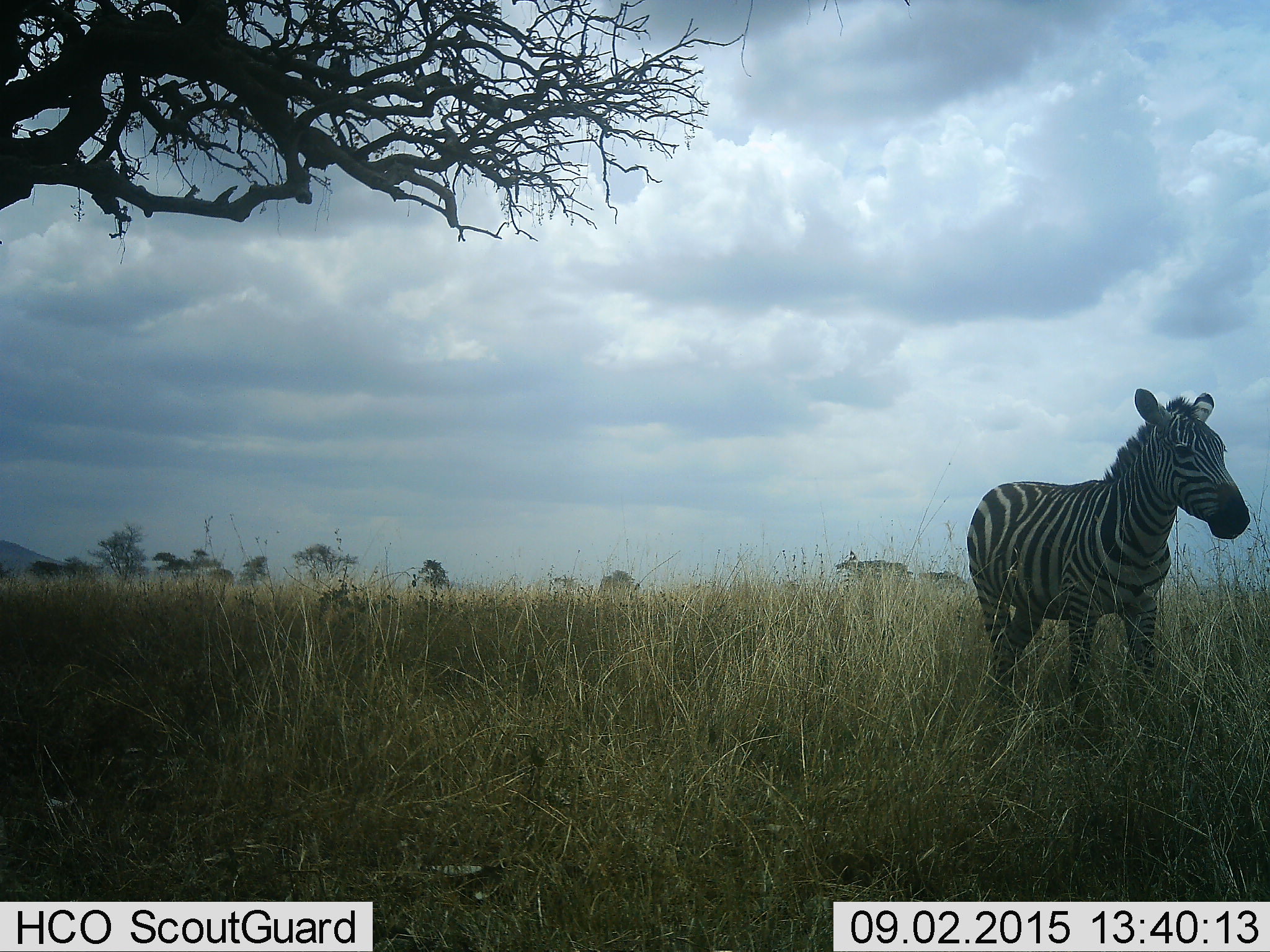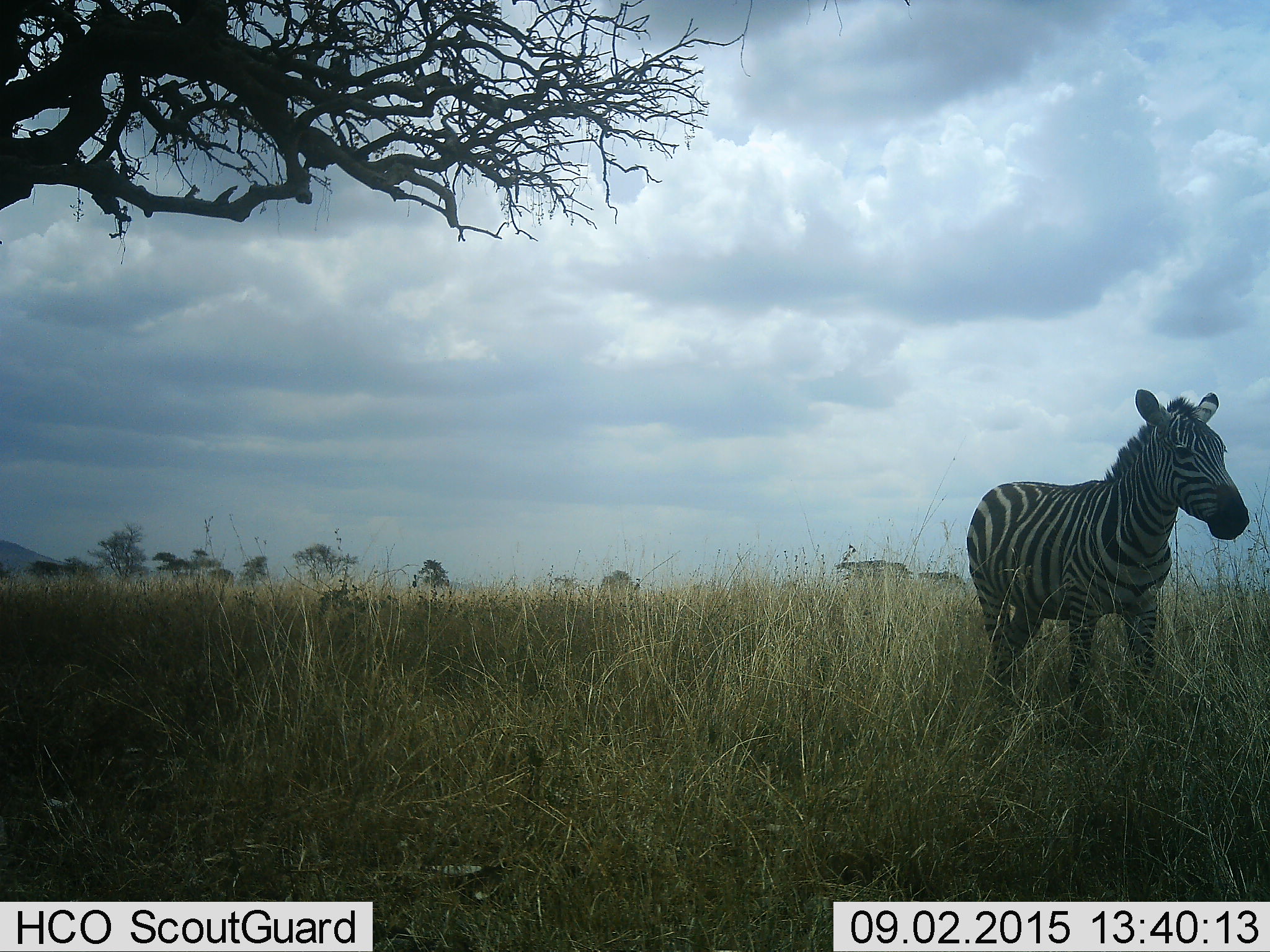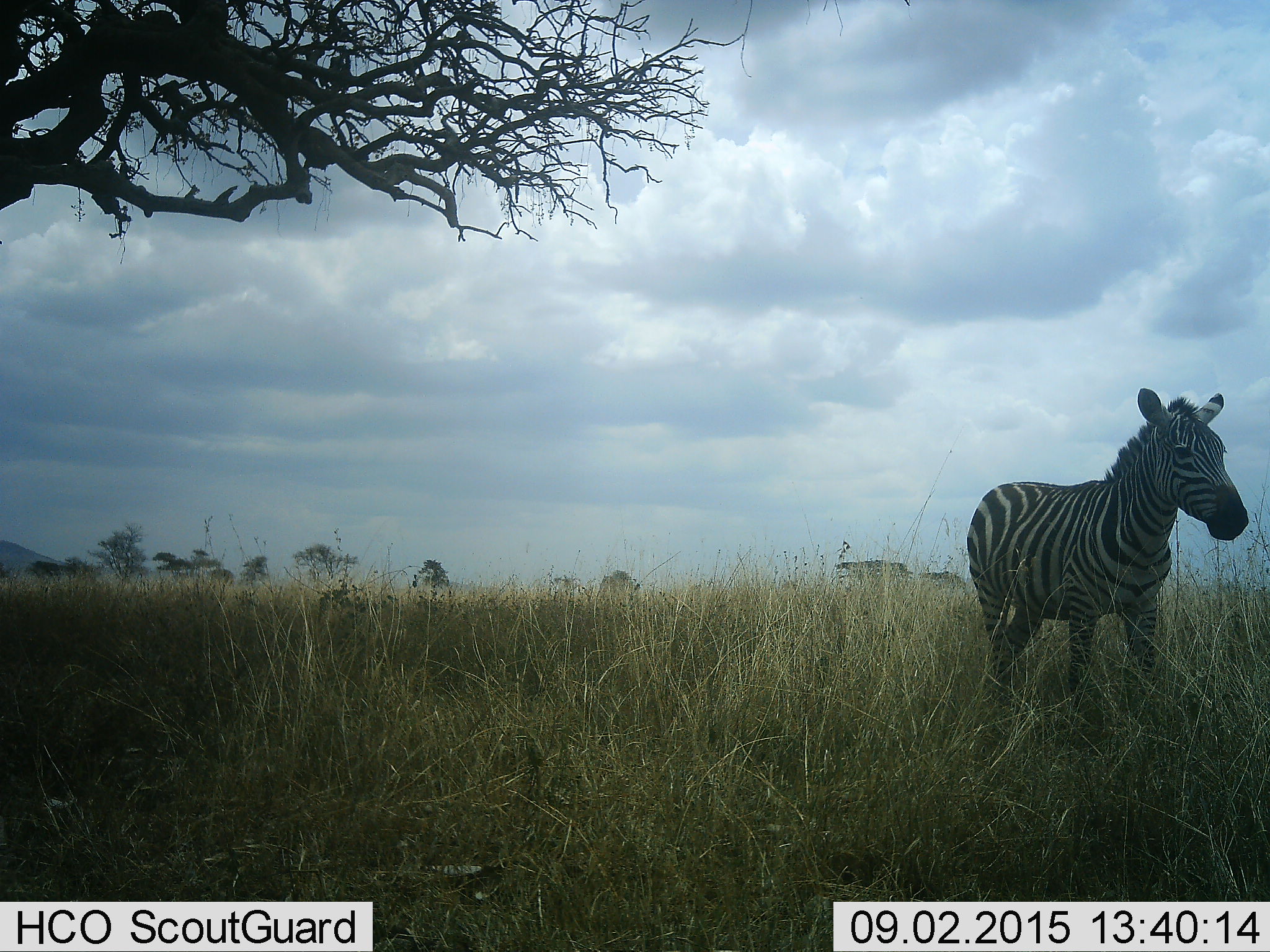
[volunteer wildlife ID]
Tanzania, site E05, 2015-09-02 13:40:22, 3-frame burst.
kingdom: Animalia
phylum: Chordata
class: Mammalia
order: Perissodactyla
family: Equidae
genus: Equus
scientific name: Equus quagga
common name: plains zebra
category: zebra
Zebra (plains zebra) (Equus quagga), count 1. Behavior (volunteer vote fractions): standing 93%, resting 7%, moving 0%, interacting 0%. Young present (vote fraction): 0%. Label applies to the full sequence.